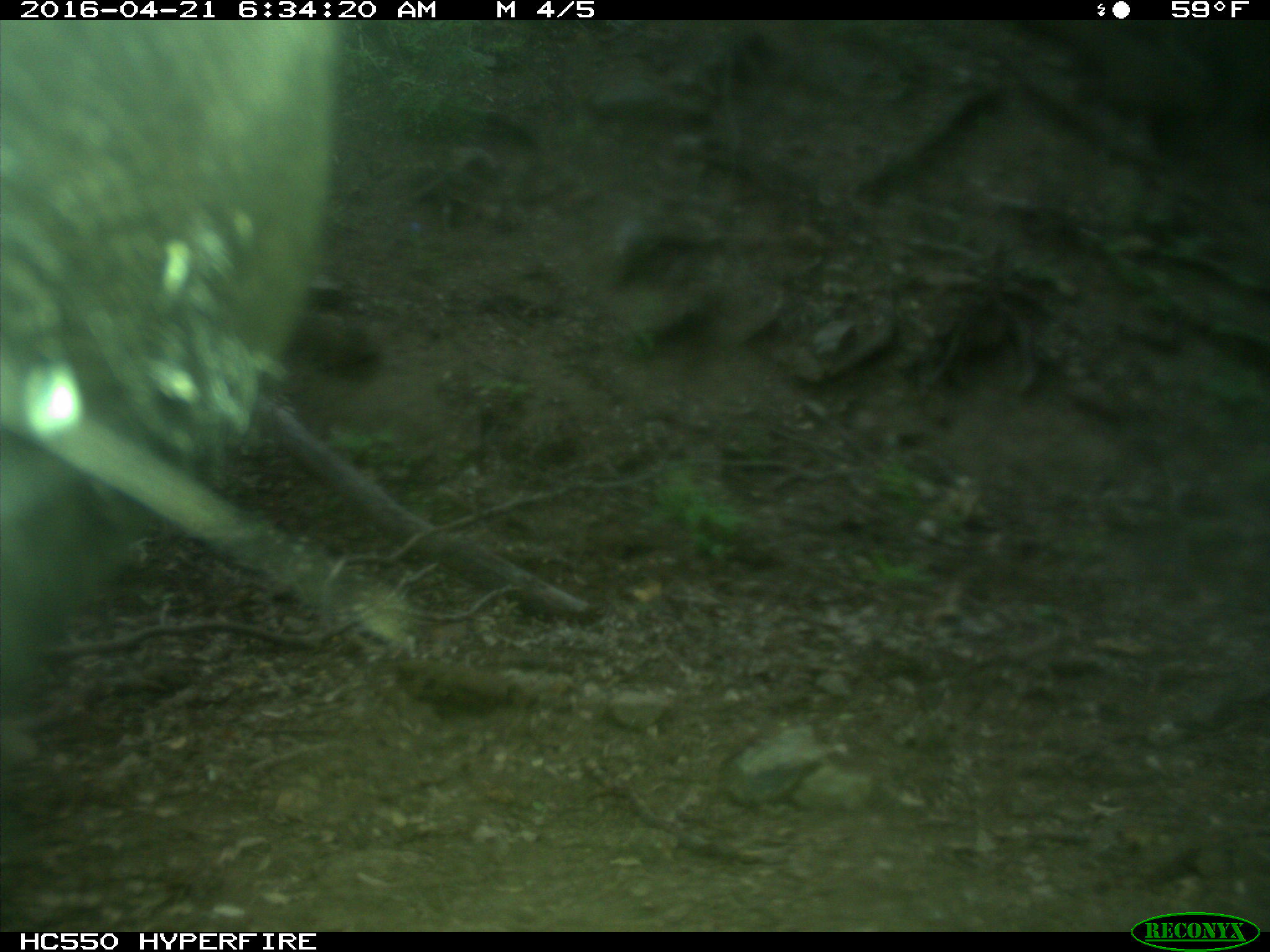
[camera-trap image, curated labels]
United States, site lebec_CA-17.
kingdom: Animalia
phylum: Chordata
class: Mammalia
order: Artiodactyla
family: Bovidae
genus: Bos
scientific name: Bos taurus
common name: domestic cow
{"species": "Bos taurus (domestic cow)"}